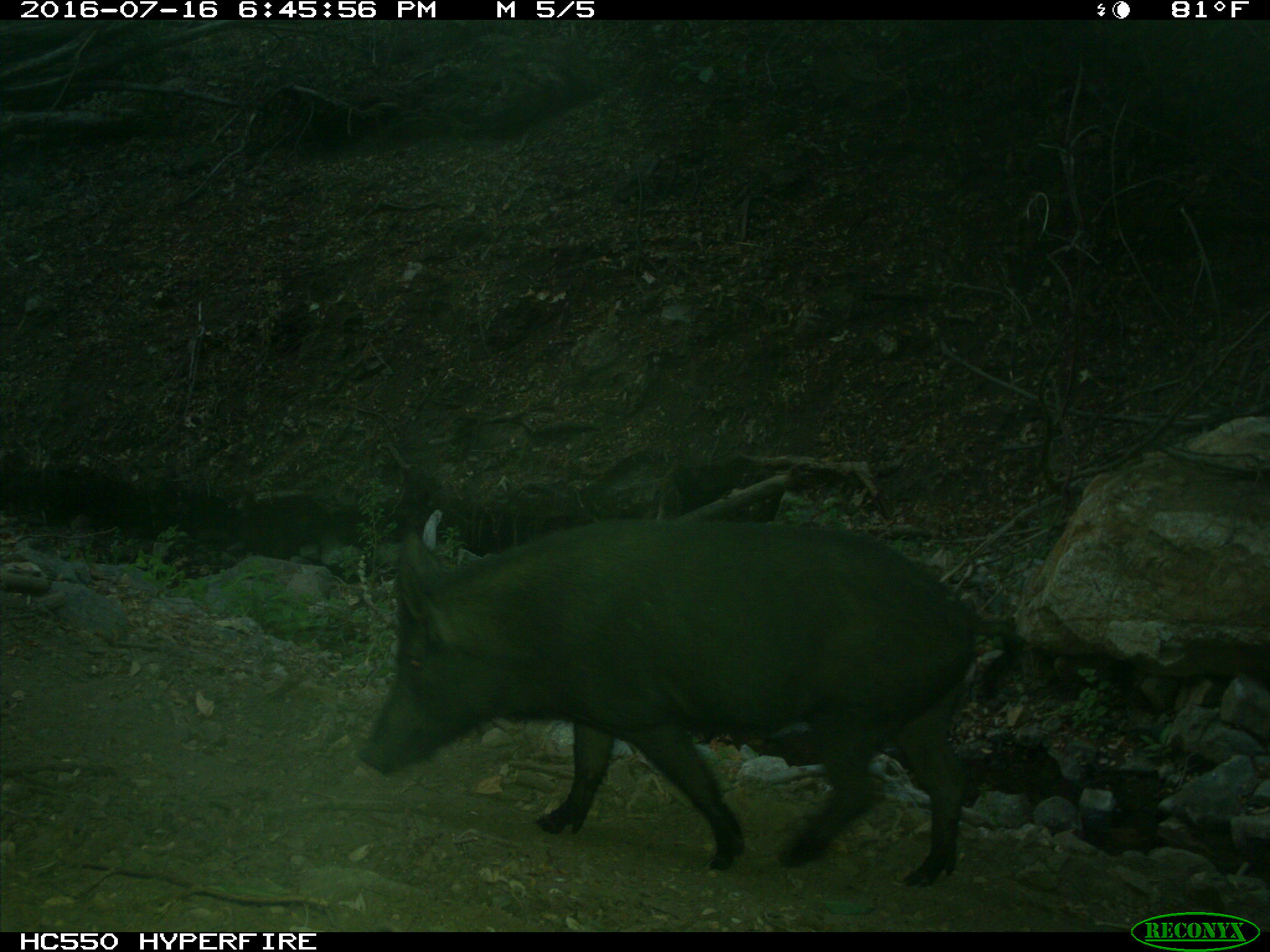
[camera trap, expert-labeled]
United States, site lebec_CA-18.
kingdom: Animalia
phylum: Chordata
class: Mammalia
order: Artiodactyla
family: Suidae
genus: Sus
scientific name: Sus scrofa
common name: wild boar